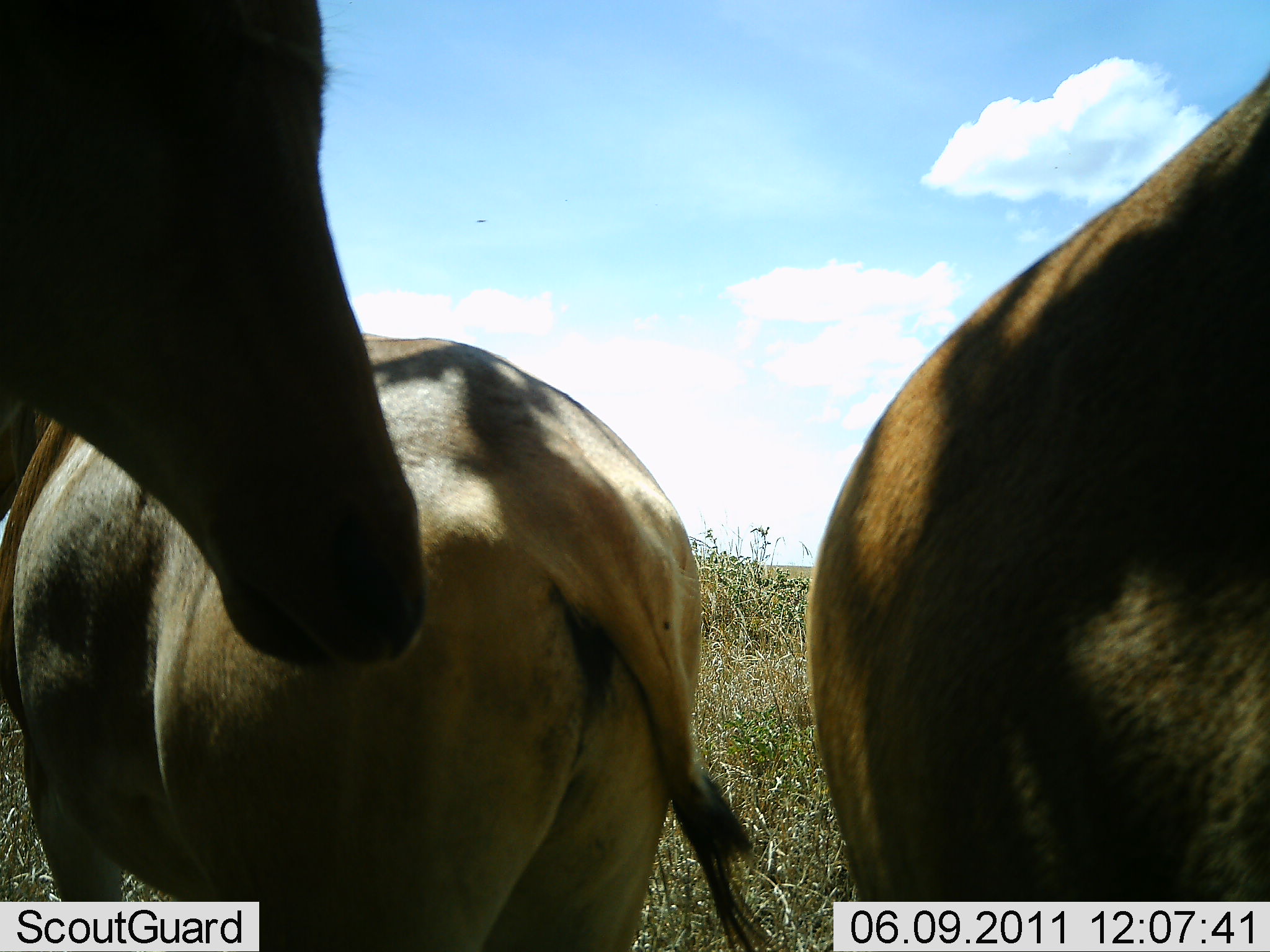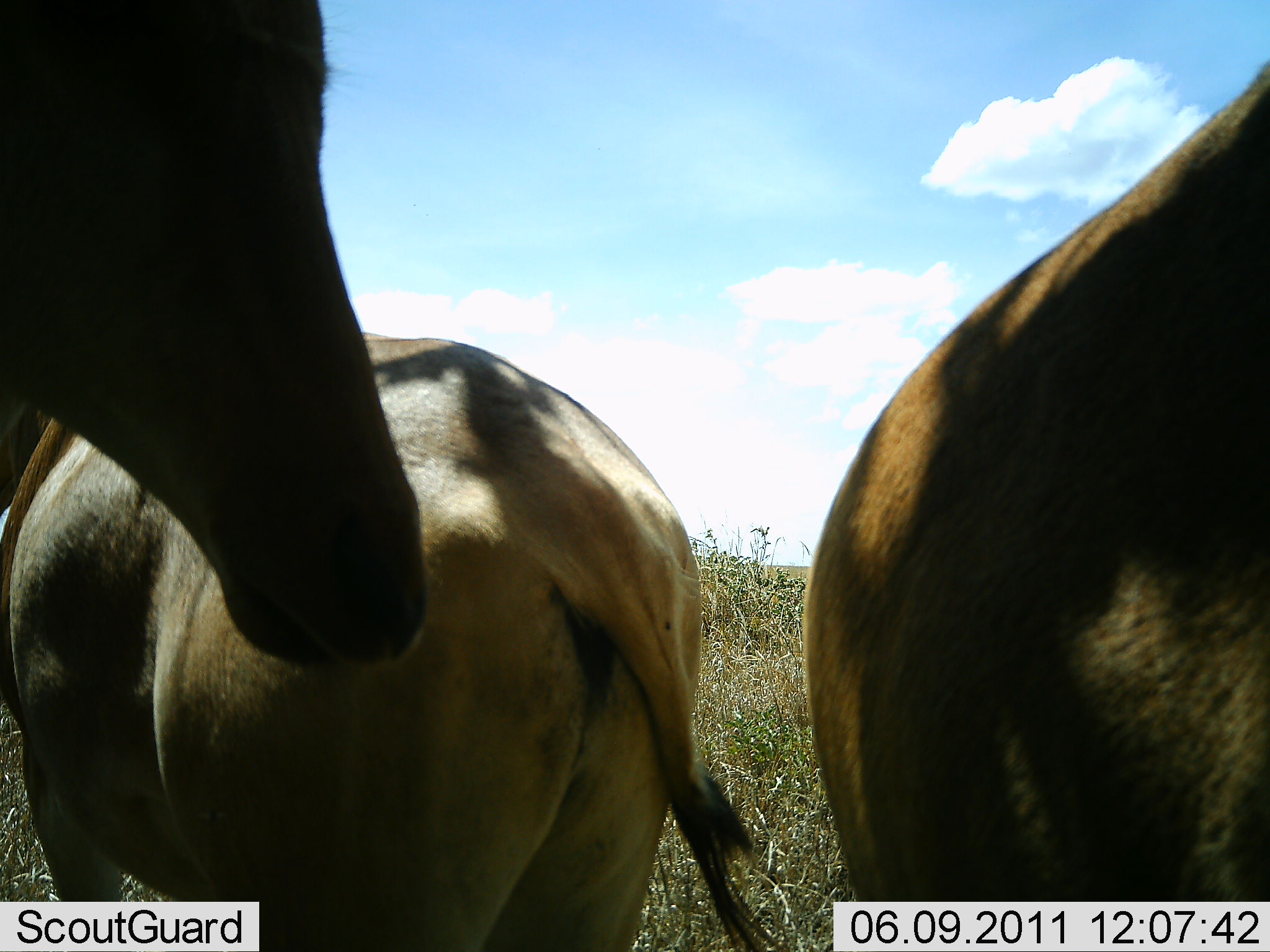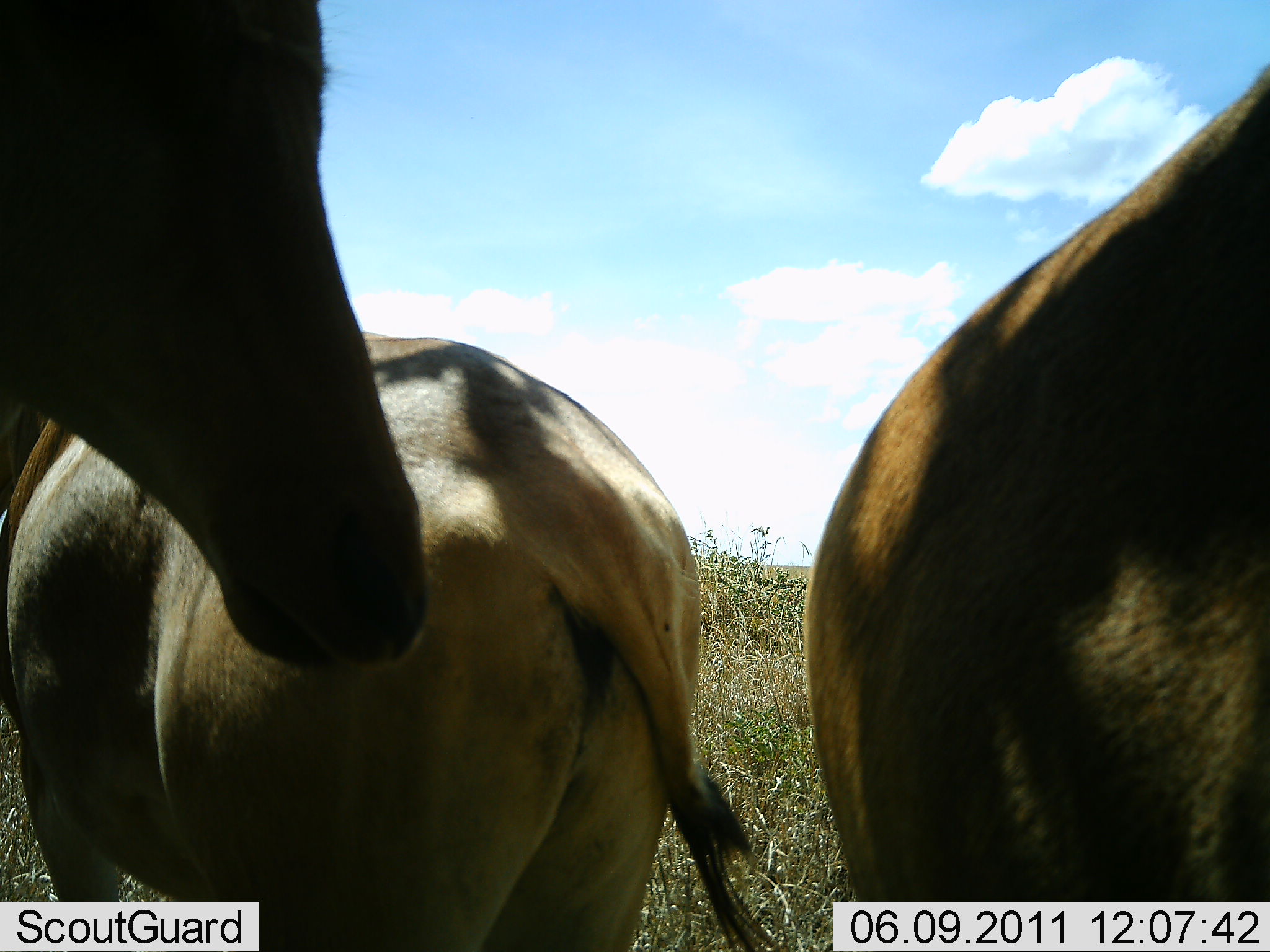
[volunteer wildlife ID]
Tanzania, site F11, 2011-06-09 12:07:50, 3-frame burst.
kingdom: Animalia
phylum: Chordata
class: Mammalia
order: Artiodactyla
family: Bovidae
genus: Alcelaphus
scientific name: Alcelaphus buselaphus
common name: hartebeest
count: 3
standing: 80%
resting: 20%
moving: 20%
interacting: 0%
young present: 0%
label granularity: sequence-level